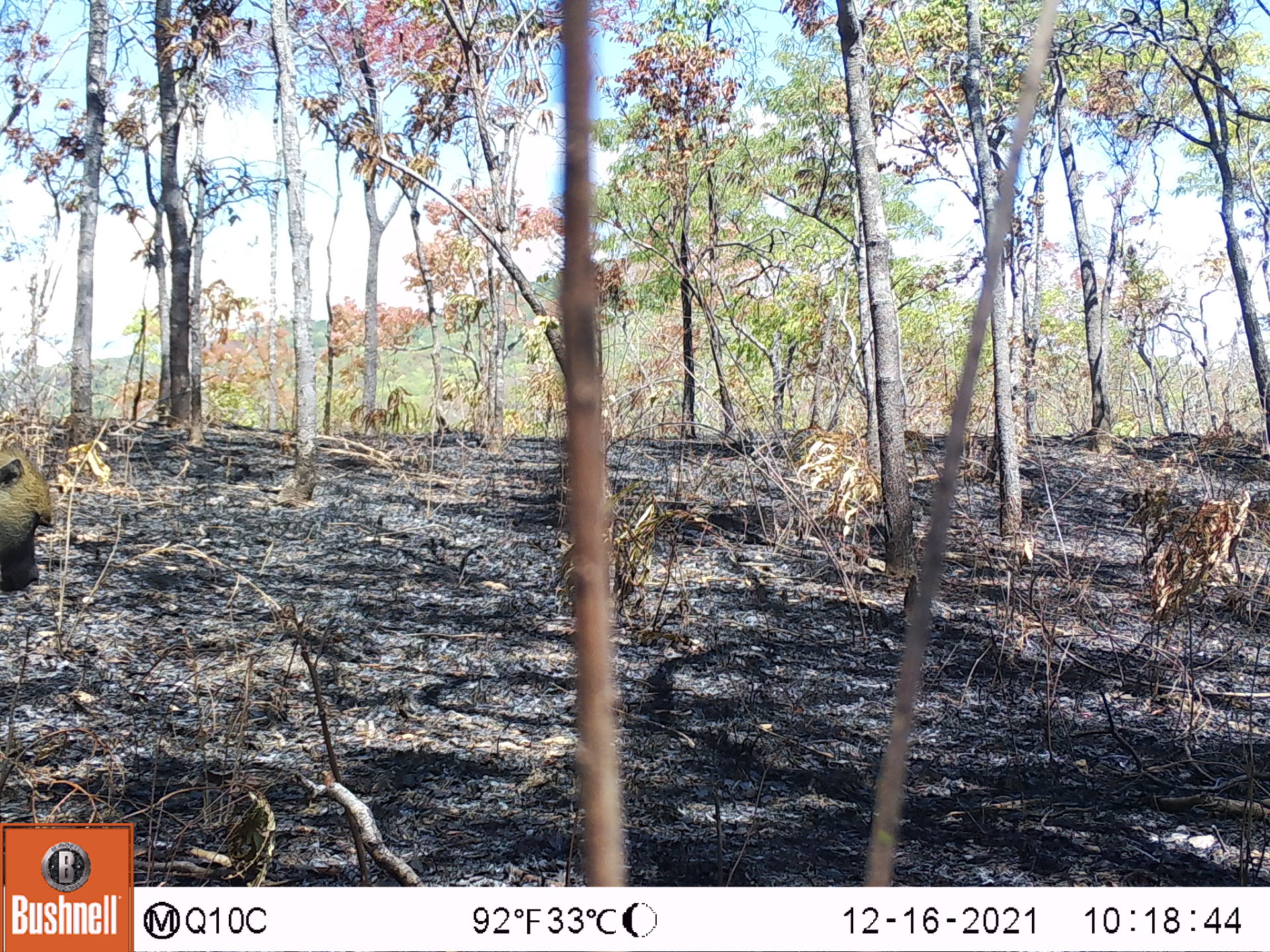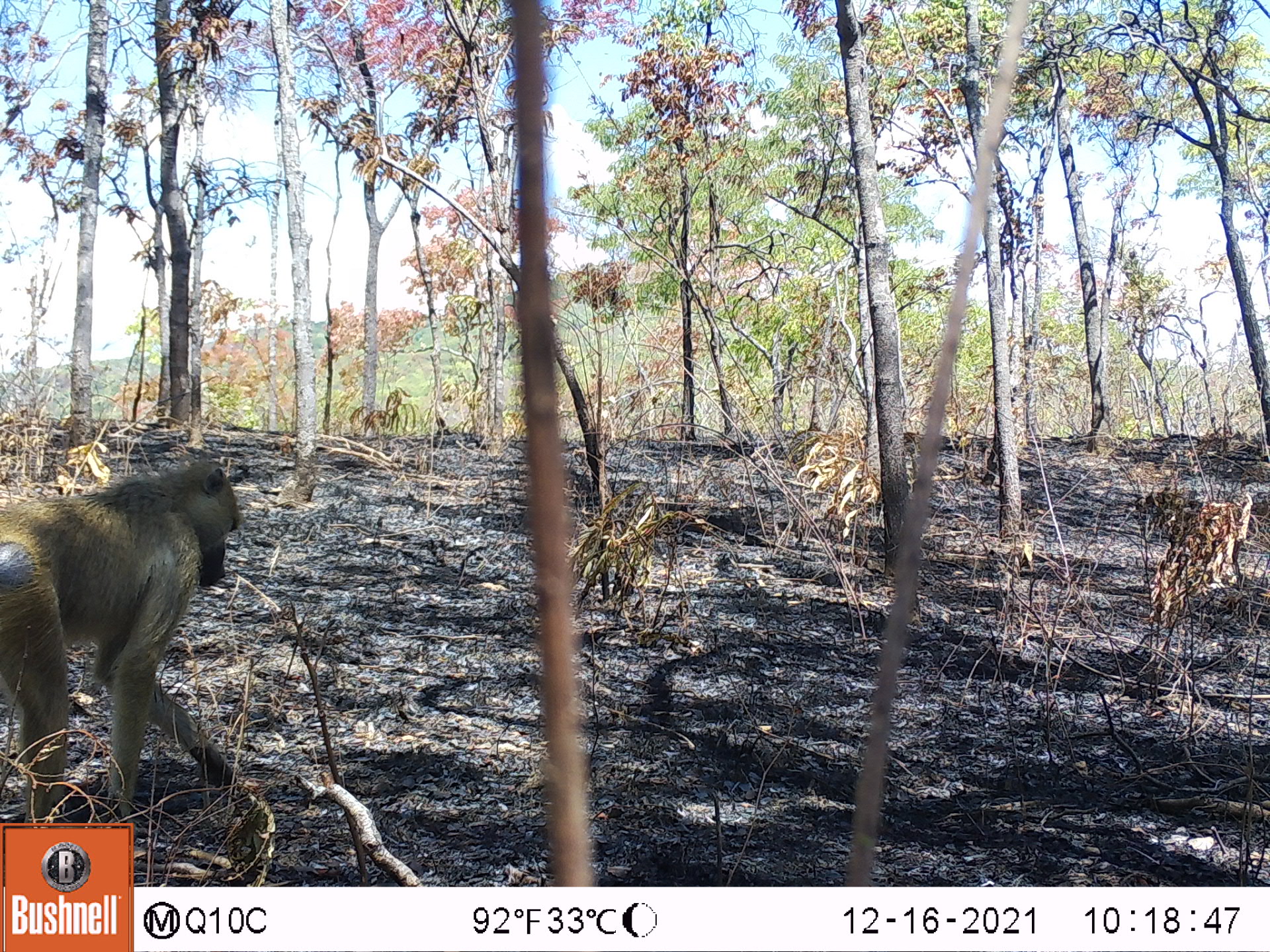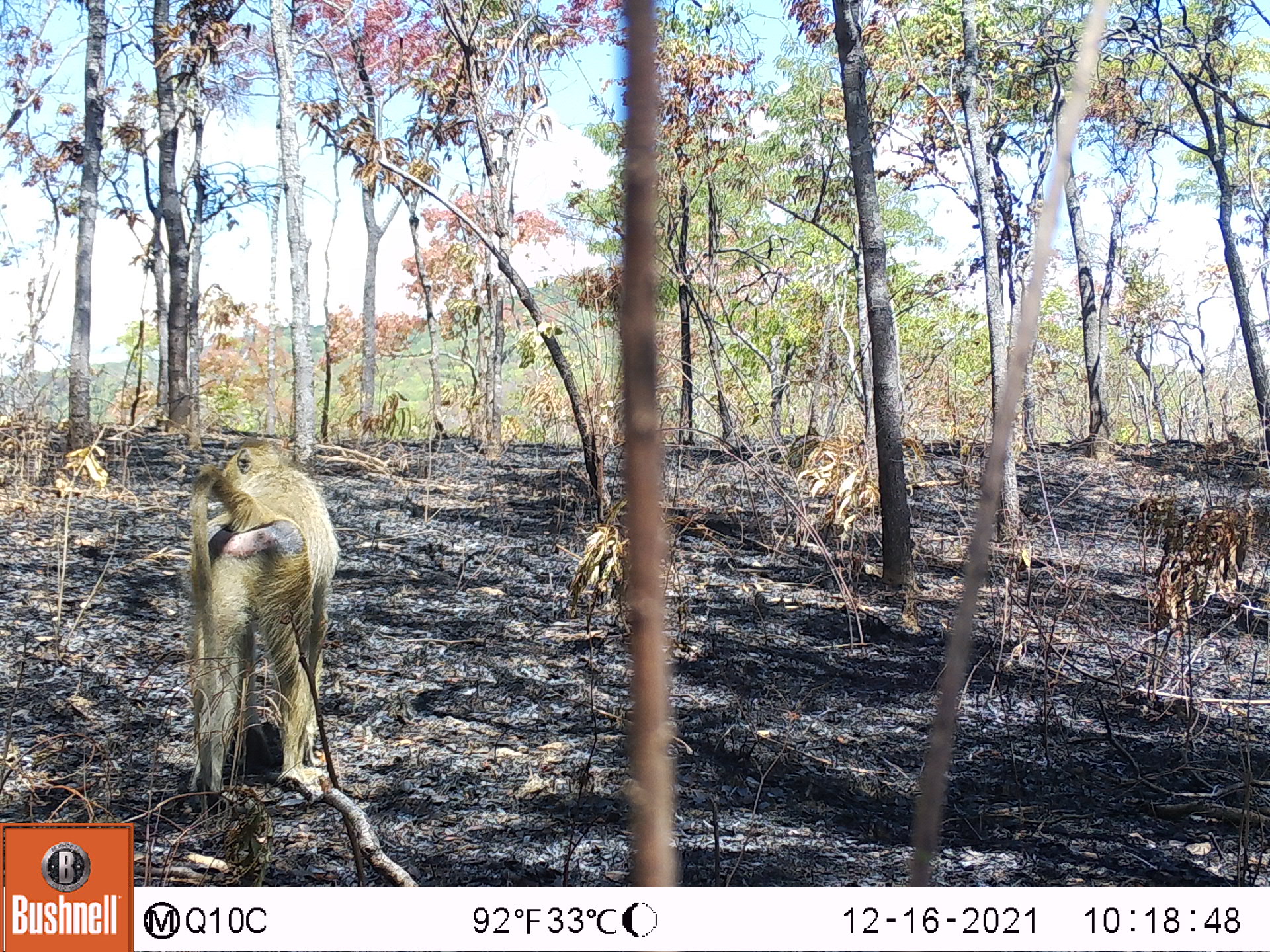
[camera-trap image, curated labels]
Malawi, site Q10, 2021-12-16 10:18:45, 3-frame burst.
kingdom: Animalia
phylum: Chordata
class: Mammalia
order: Primates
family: Cercopithecidae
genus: Papio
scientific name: Papio cynocephalus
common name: yellow baboon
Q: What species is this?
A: Yellow baboon (Papio cynocephalus).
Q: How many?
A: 1.